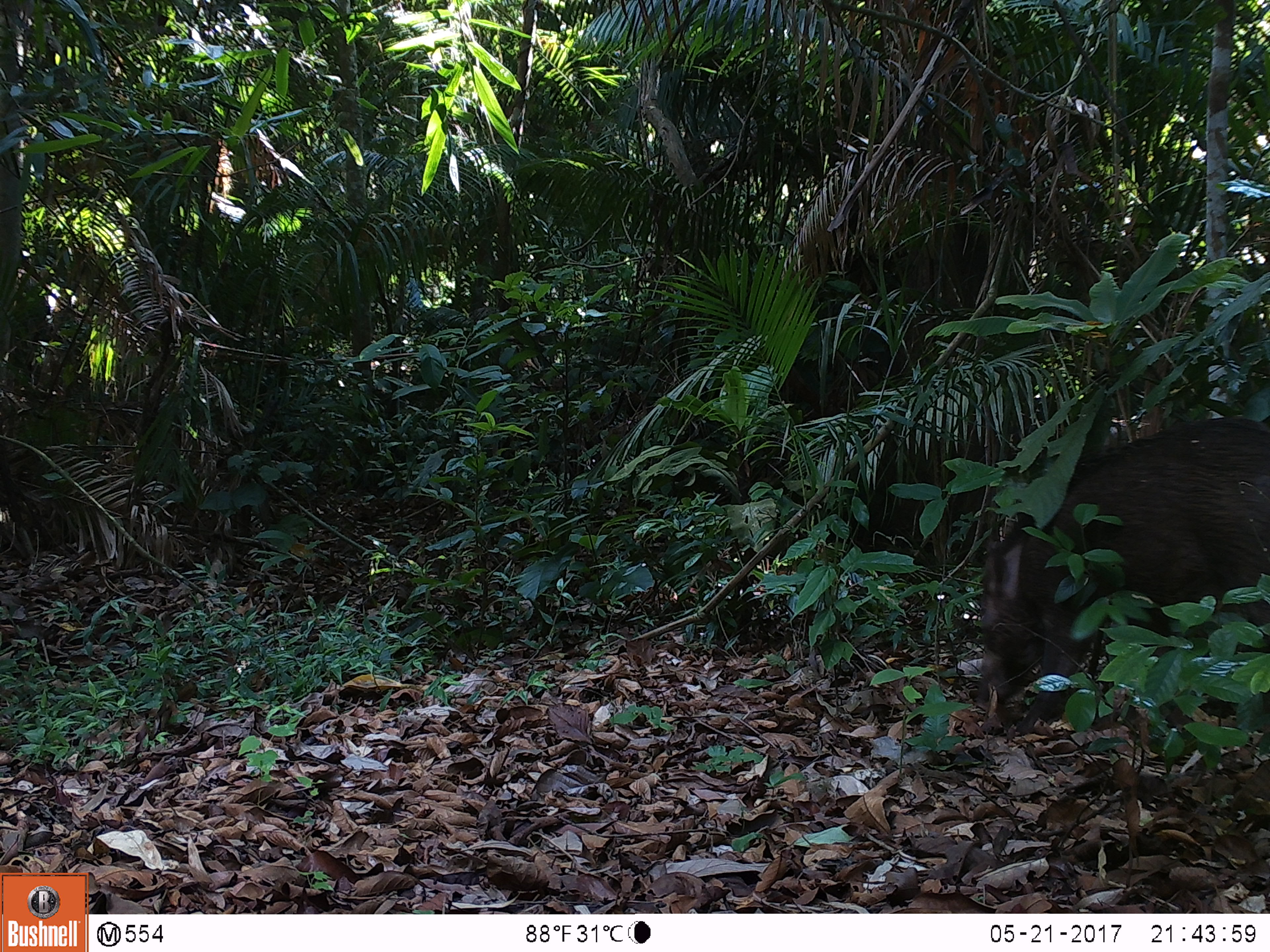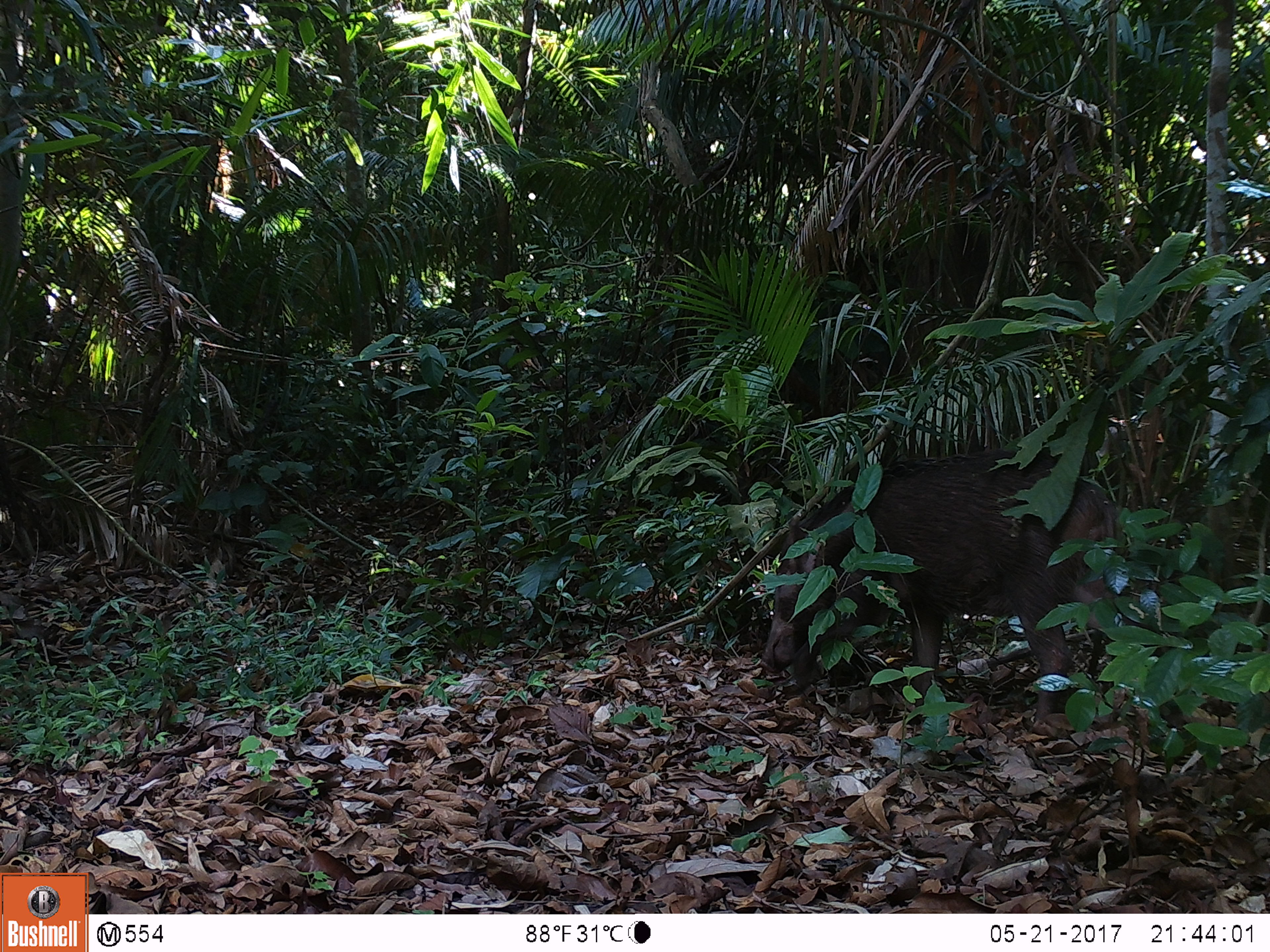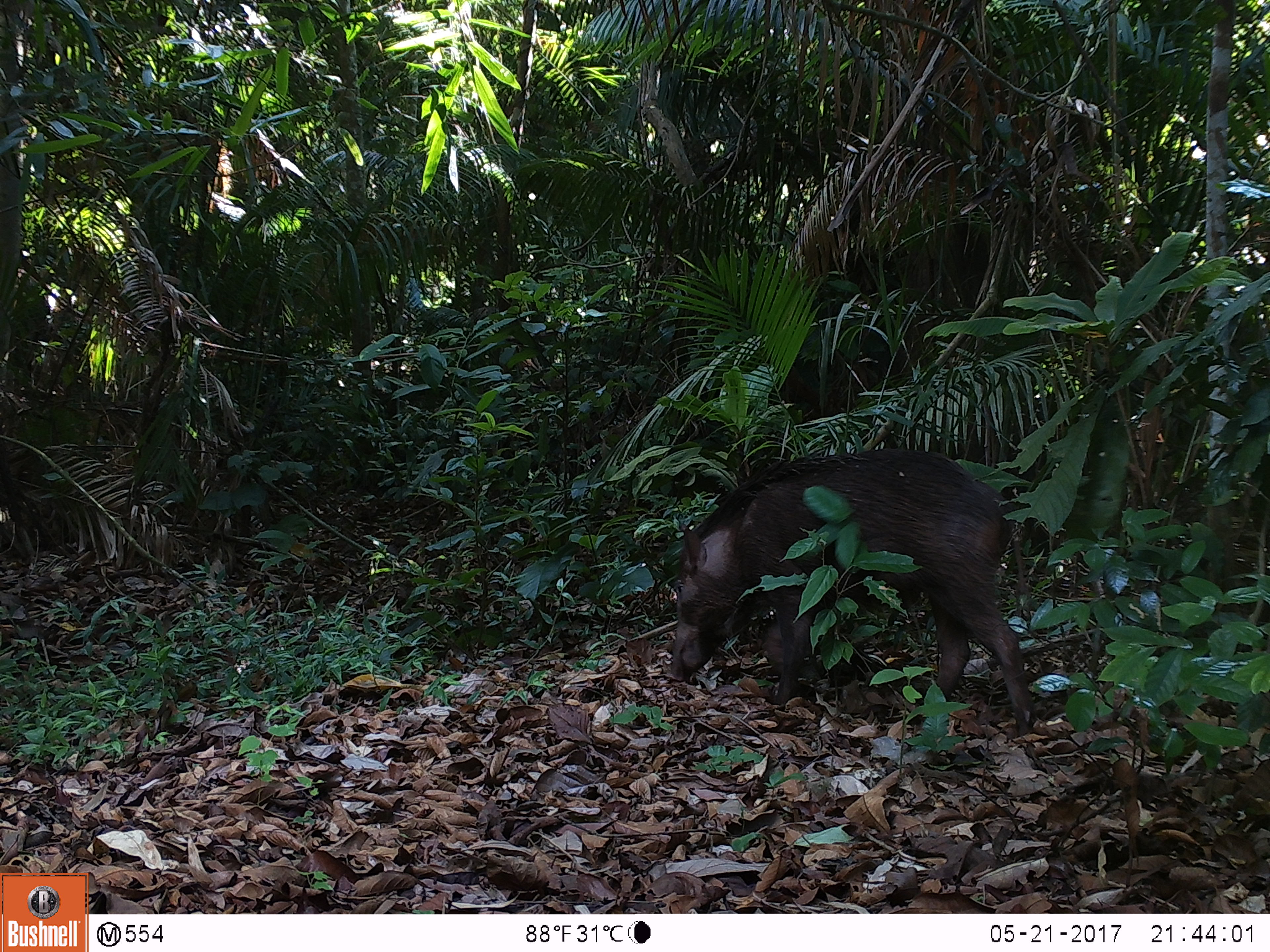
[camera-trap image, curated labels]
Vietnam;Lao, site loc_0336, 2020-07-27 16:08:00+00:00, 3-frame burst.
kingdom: Animalia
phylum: Chordata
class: Mammalia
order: Artiodactyla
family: Suidae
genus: Sus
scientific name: Sus scrofa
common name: eurasian wild pig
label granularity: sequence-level